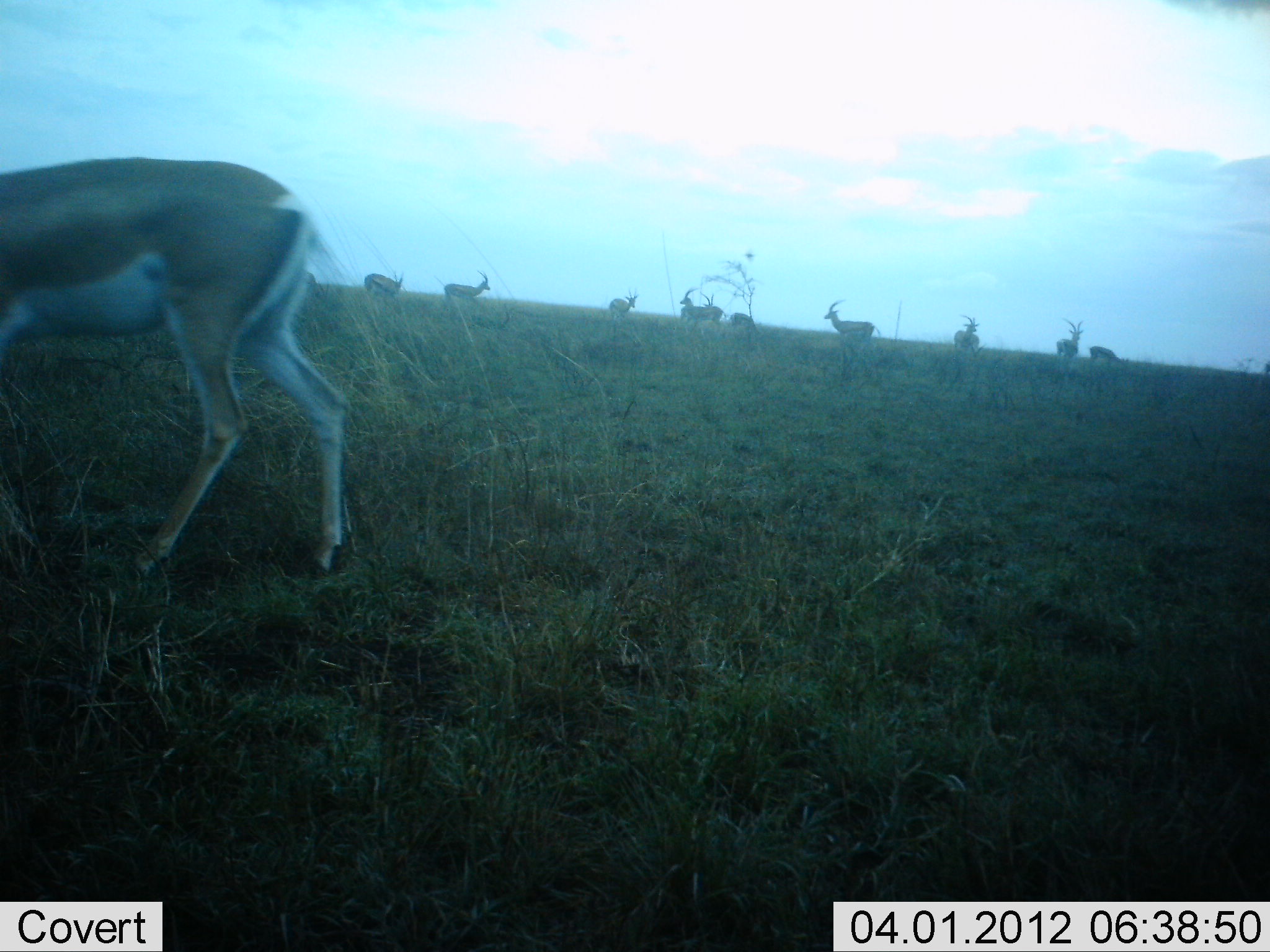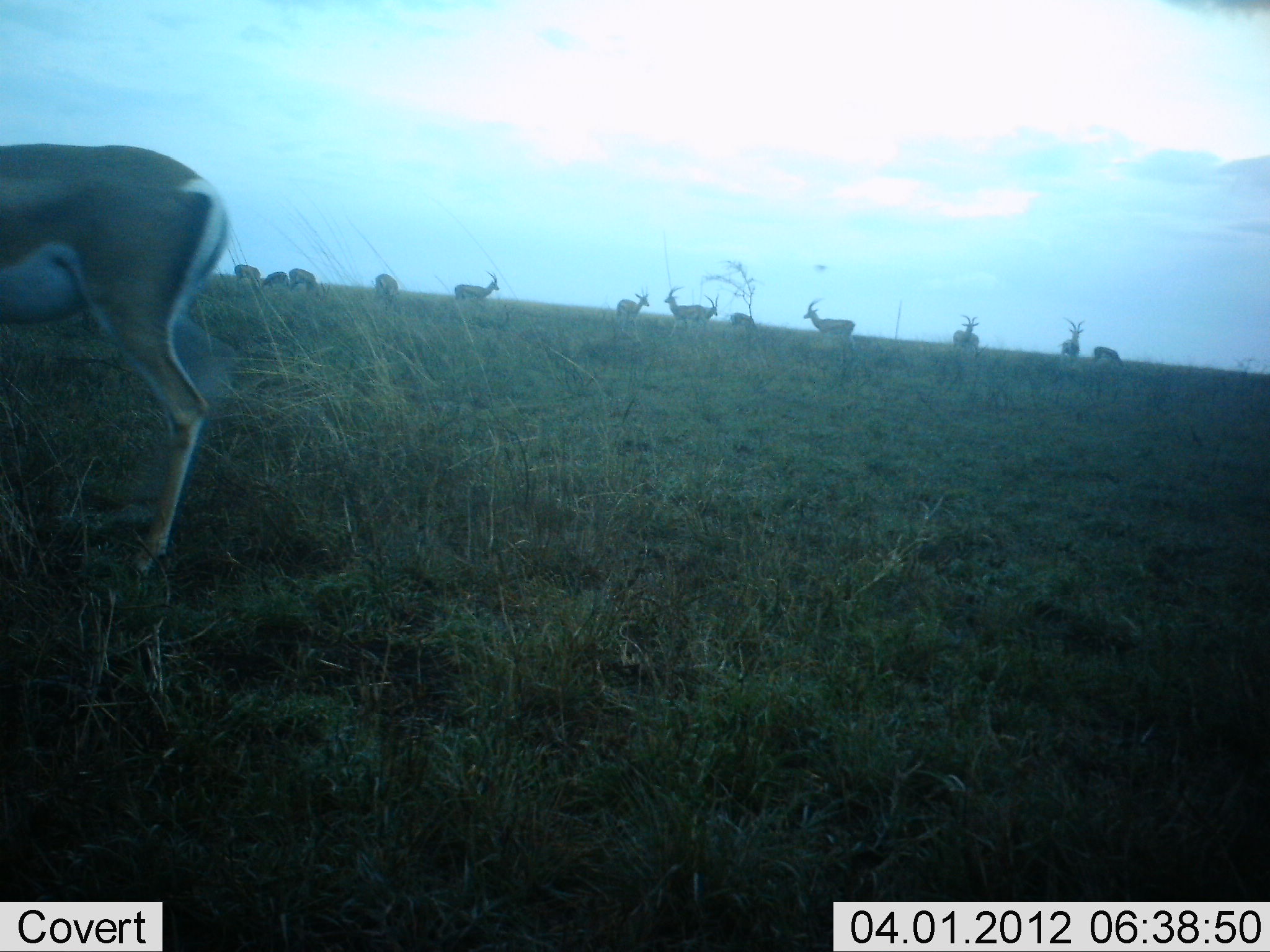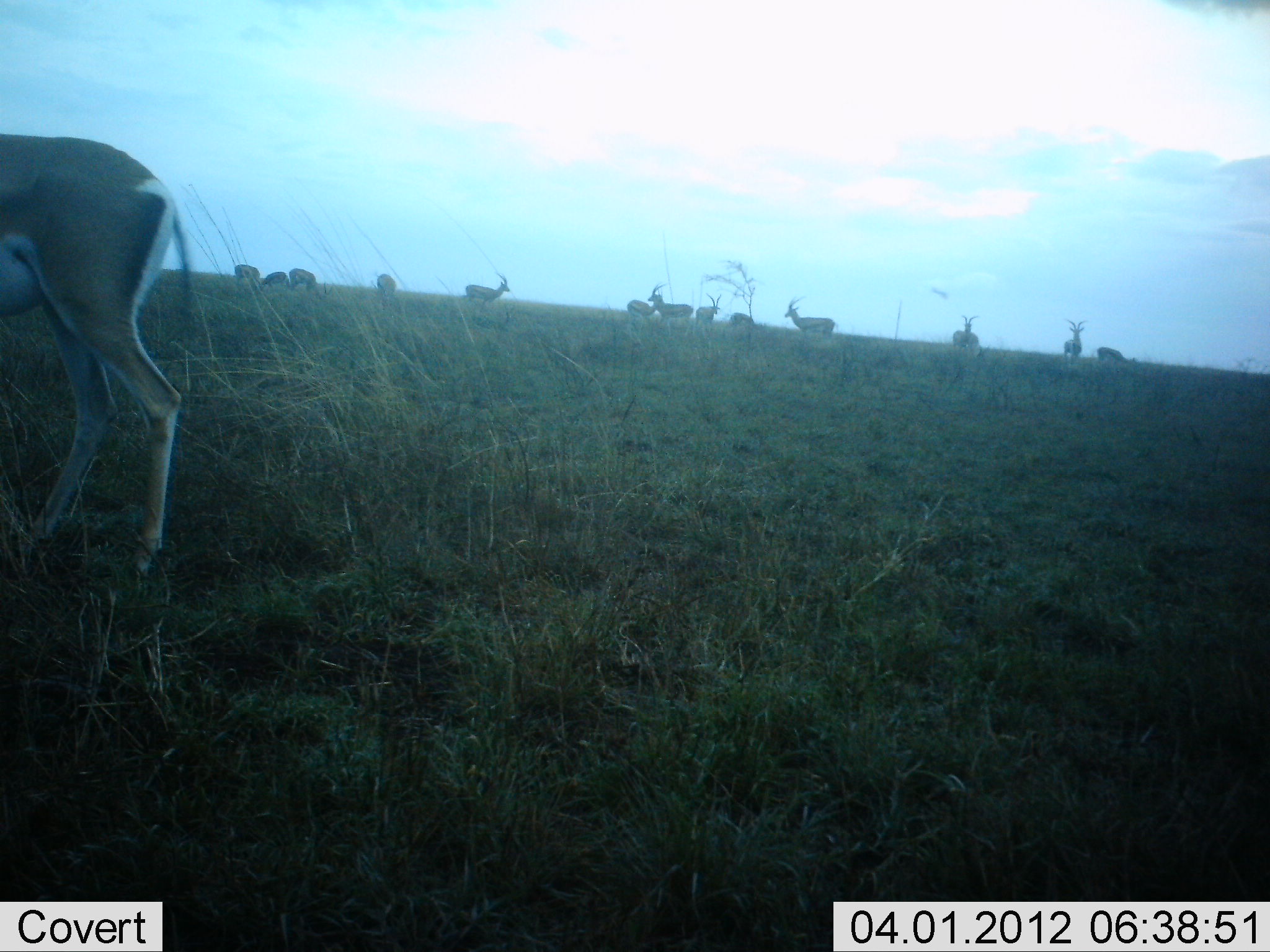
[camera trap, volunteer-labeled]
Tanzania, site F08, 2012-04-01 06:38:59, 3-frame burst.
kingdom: Animalia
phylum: Chordata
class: Mammalia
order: Artiodactyla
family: Bovidae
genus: Nanger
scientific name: Nanger granti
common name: grant's gazelle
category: gazellegrants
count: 11-50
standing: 86%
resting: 7%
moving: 50%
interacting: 7%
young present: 0%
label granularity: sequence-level